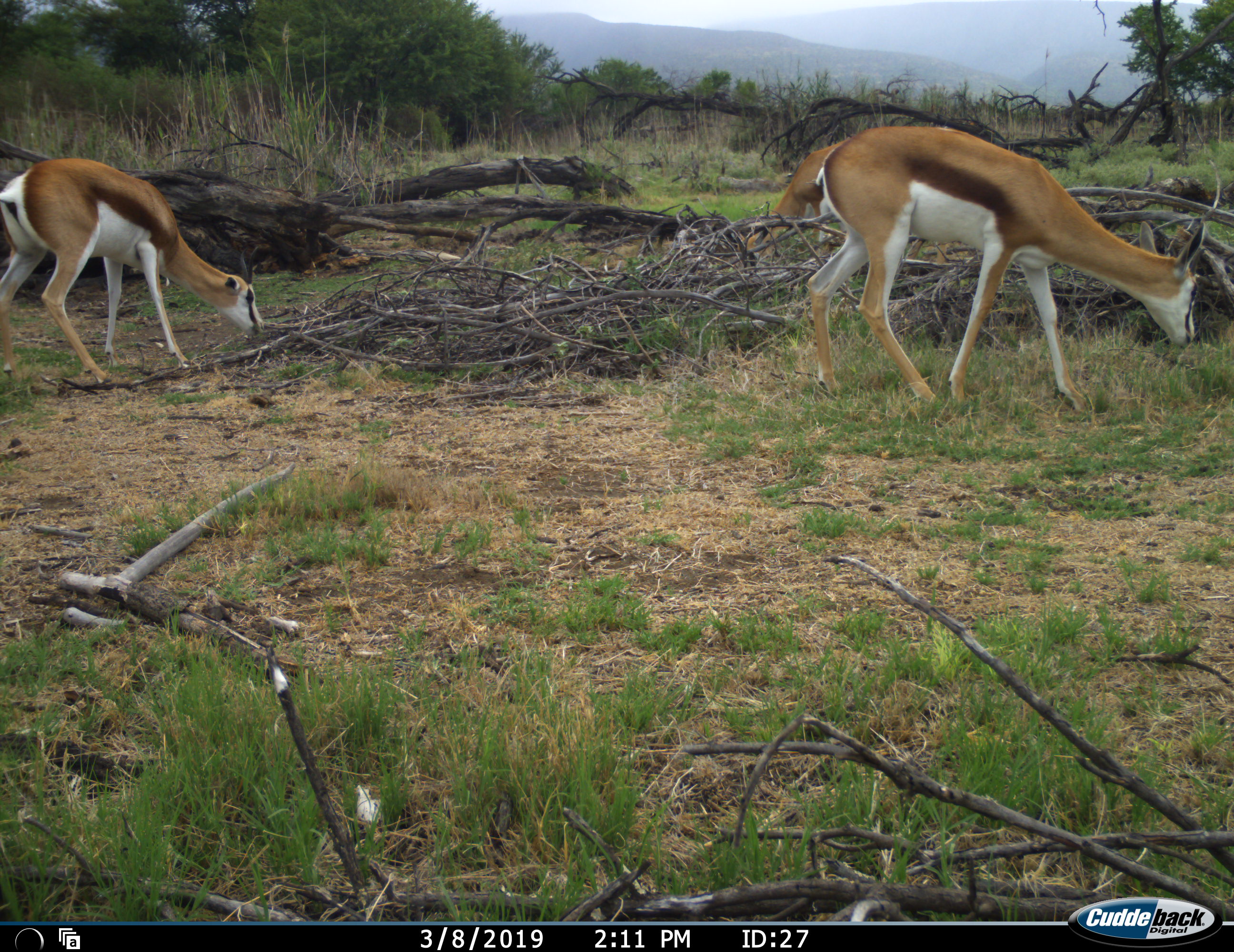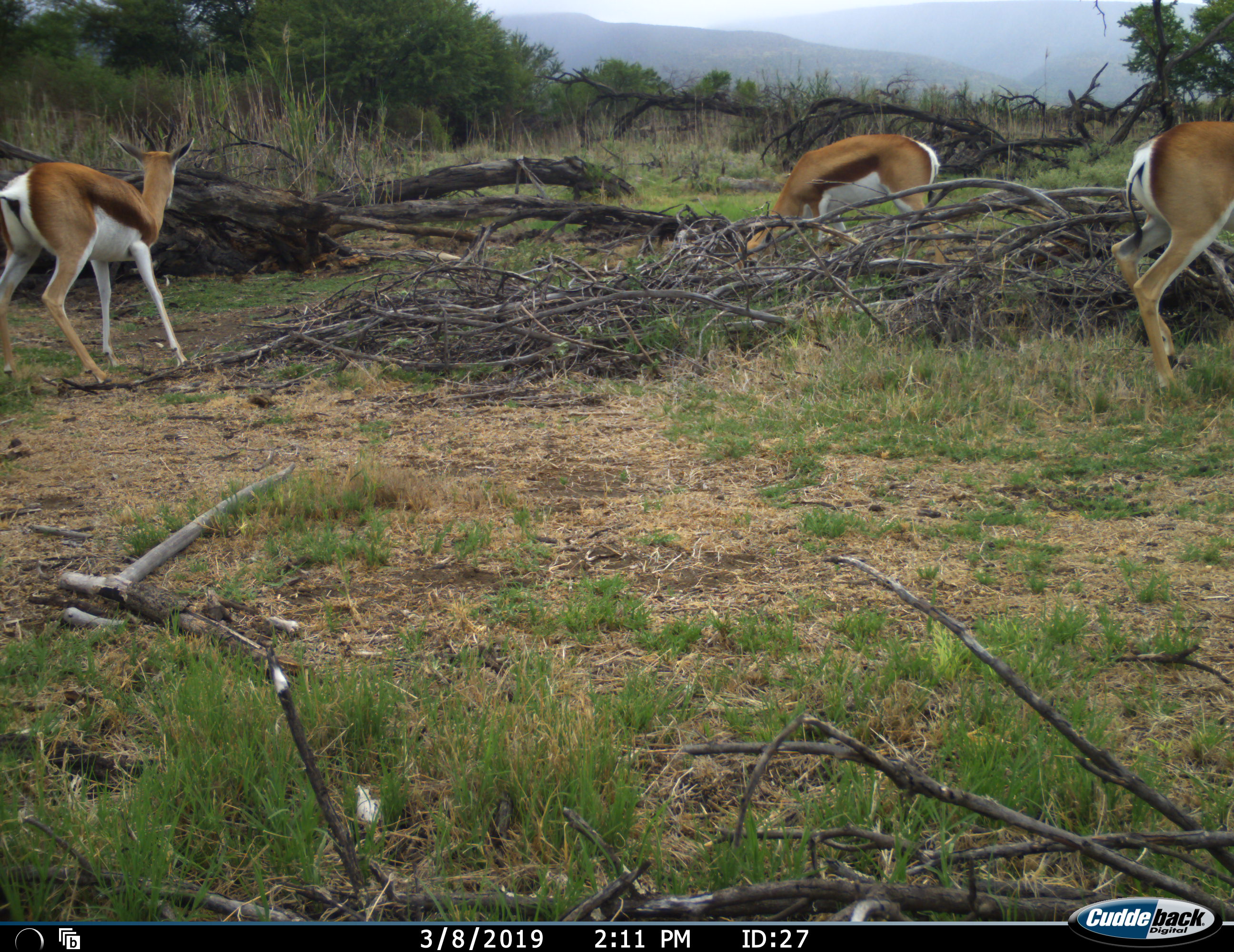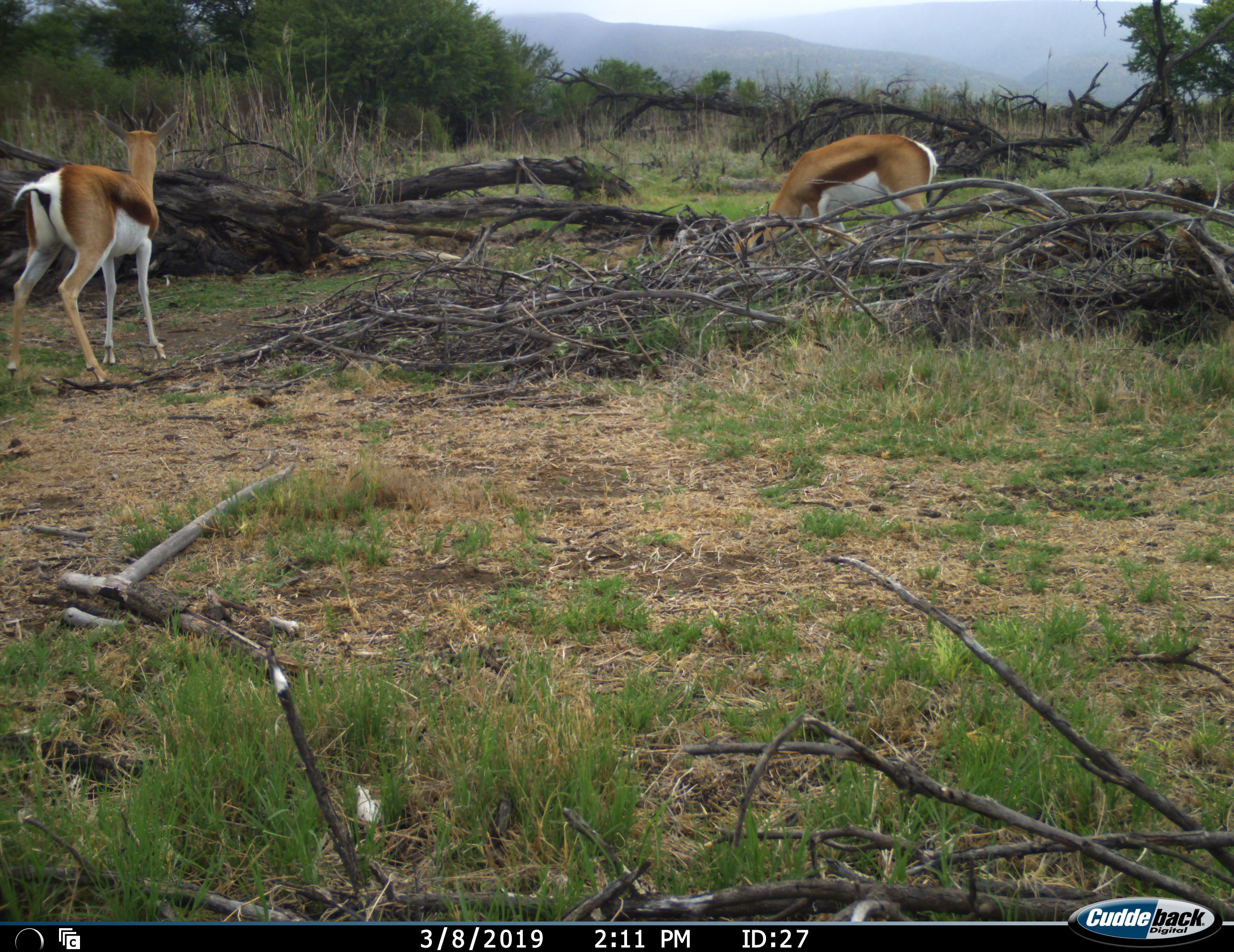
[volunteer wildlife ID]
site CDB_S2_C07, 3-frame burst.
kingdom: Animalia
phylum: Chordata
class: Mammalia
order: Artiodactyla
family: Bovidae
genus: Antidorcas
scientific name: Antidorcas marsupialis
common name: springbok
Springbok (Antidorcas marsupialis), count 3. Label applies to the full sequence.